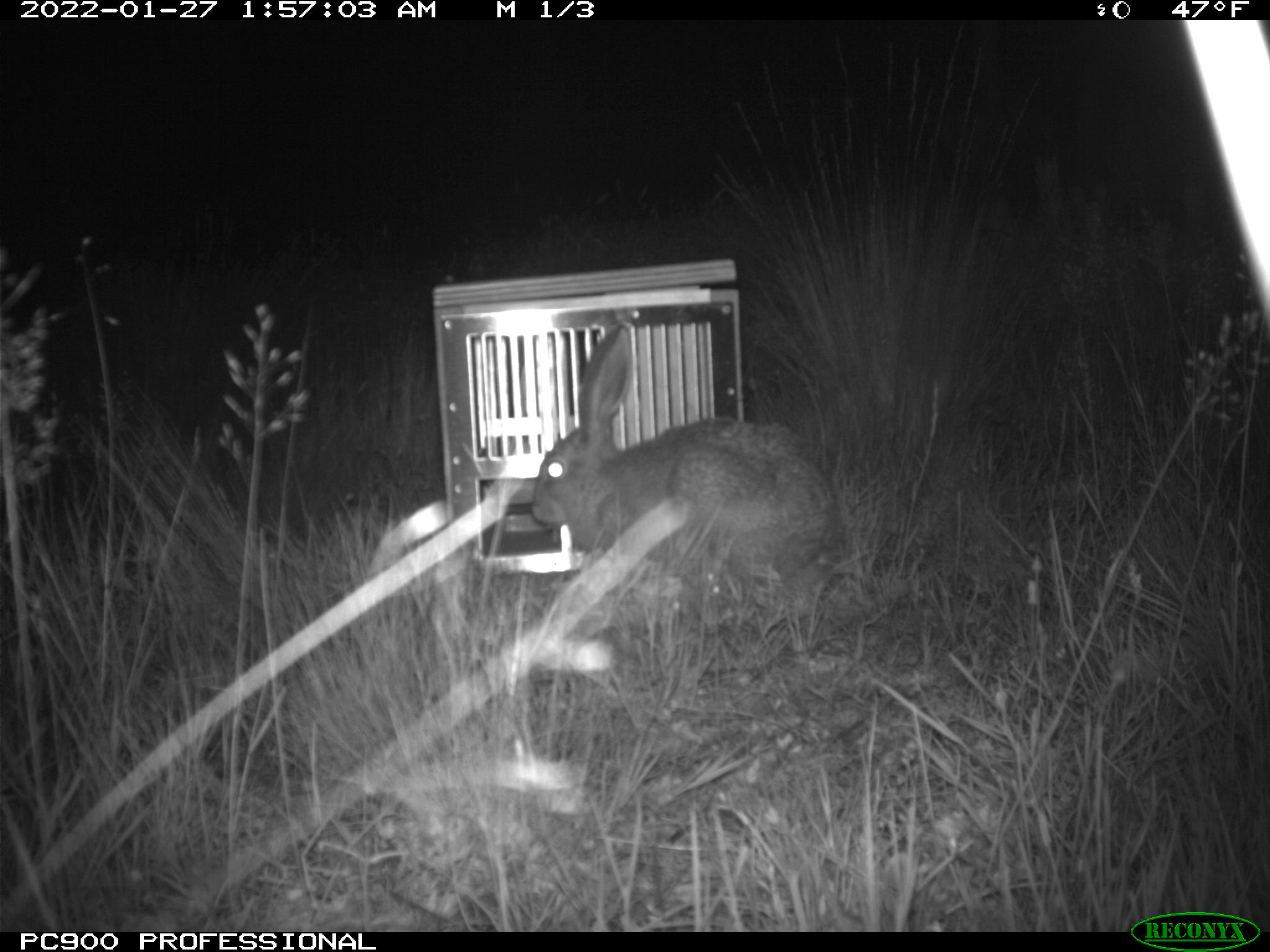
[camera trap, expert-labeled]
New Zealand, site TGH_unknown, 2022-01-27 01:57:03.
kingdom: Animalia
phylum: Chordata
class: Mammalia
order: Lagomorpha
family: Leporidae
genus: Lepus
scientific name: Lepus europaeus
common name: brown hare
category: hare